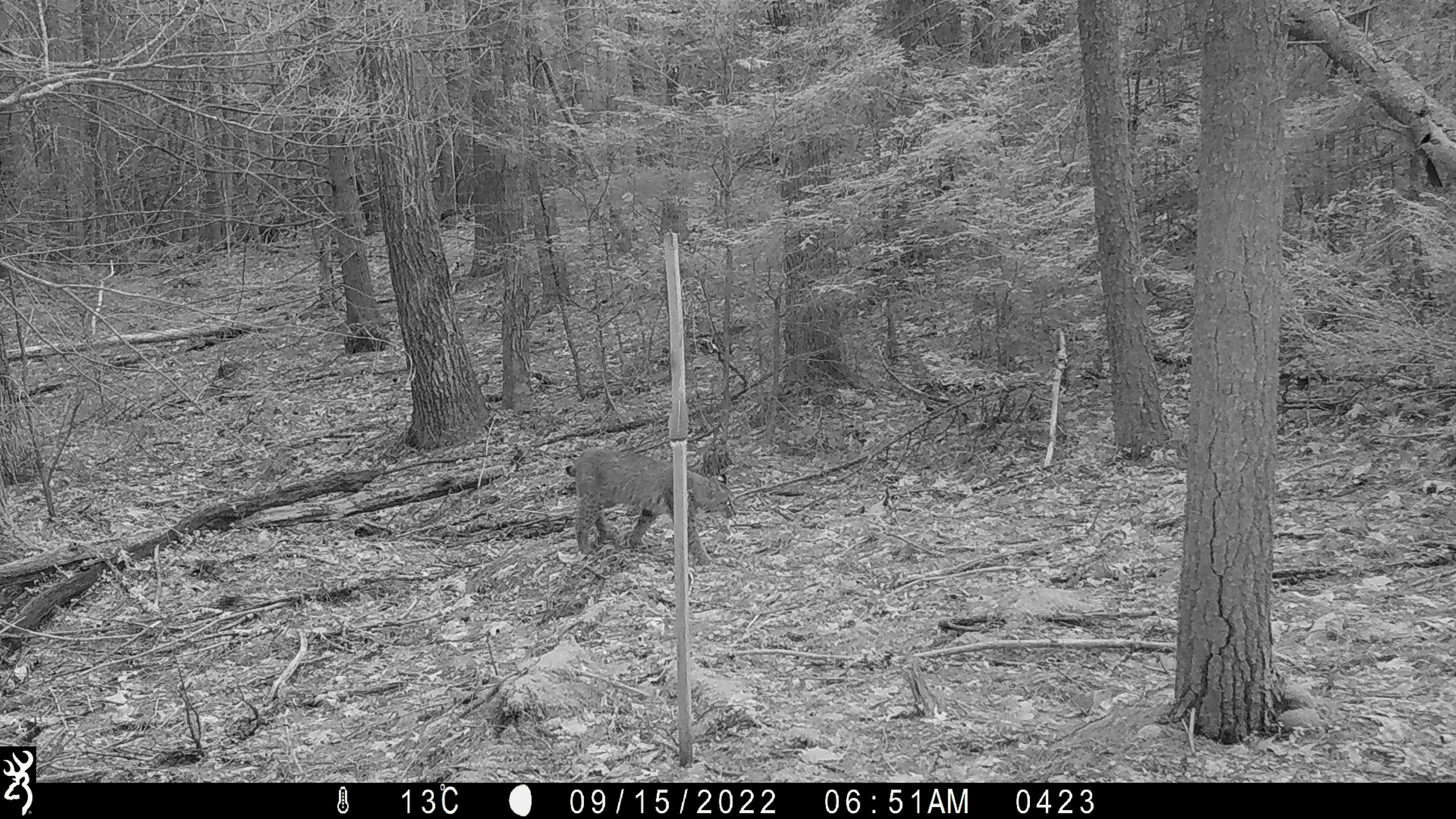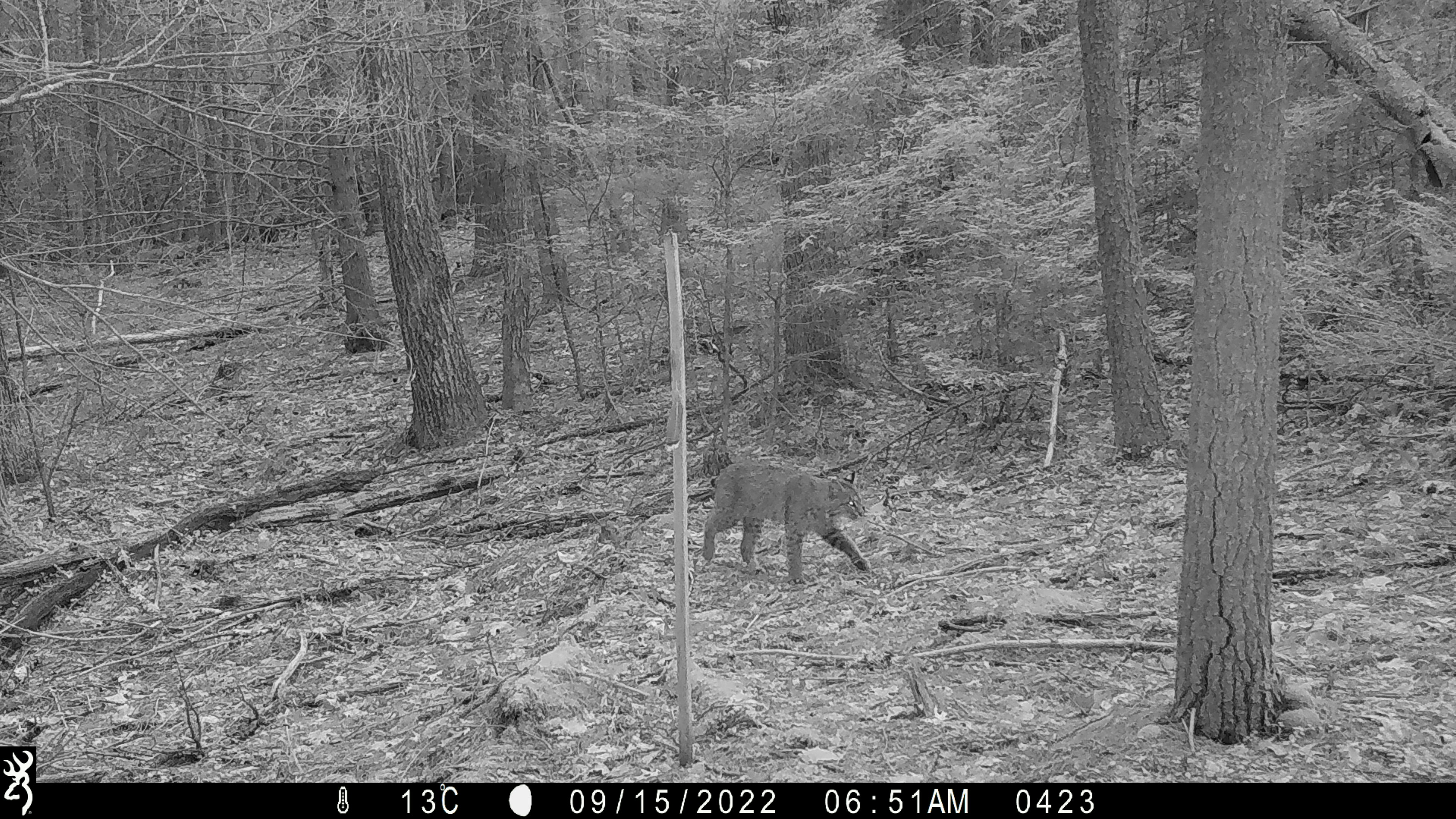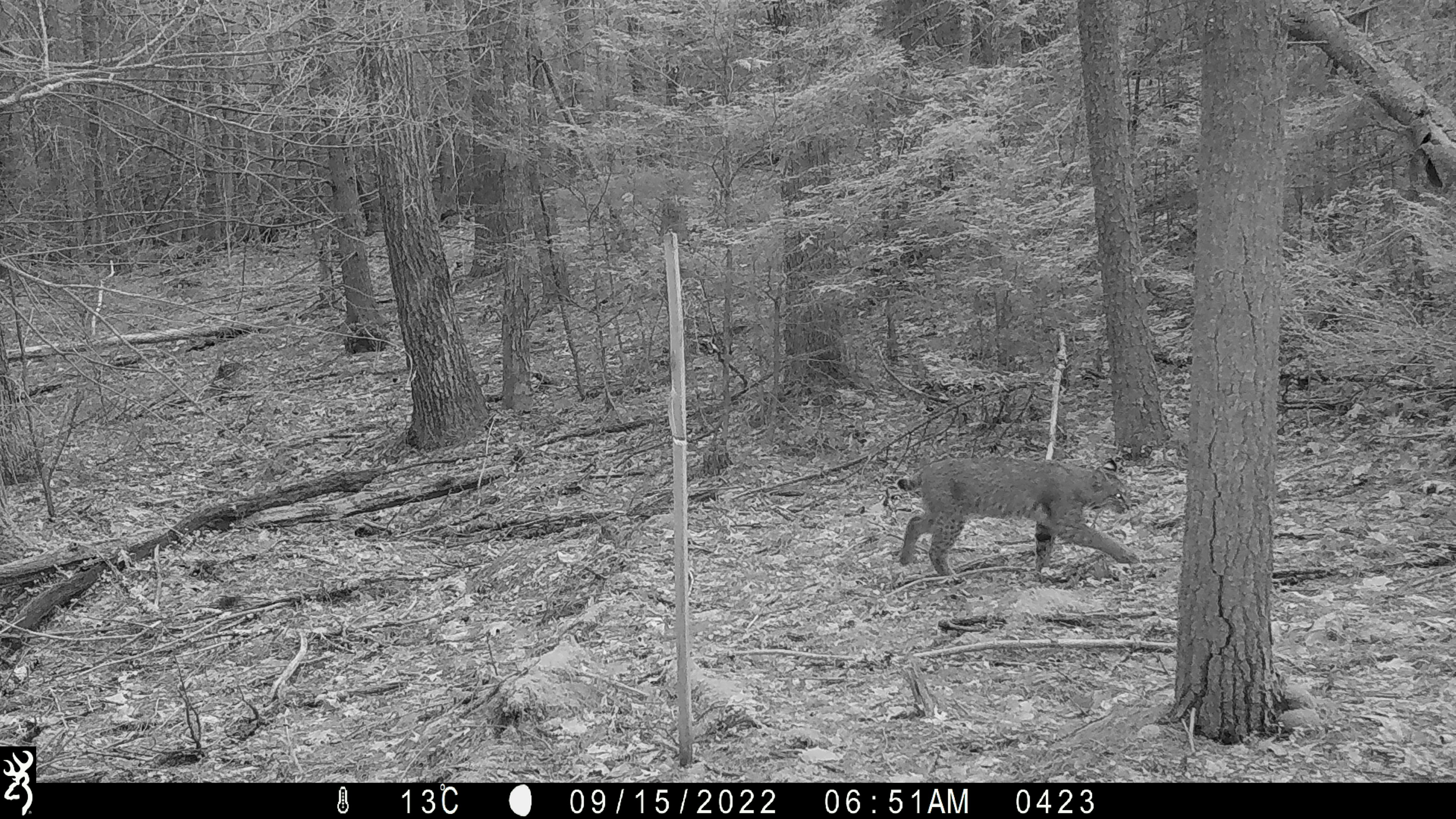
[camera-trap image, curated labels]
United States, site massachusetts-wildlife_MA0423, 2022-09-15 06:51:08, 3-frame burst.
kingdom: Animalia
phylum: Chordata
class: Mammalia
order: Carnivora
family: Felidae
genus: Lynx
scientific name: Lynx rufus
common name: bobcat